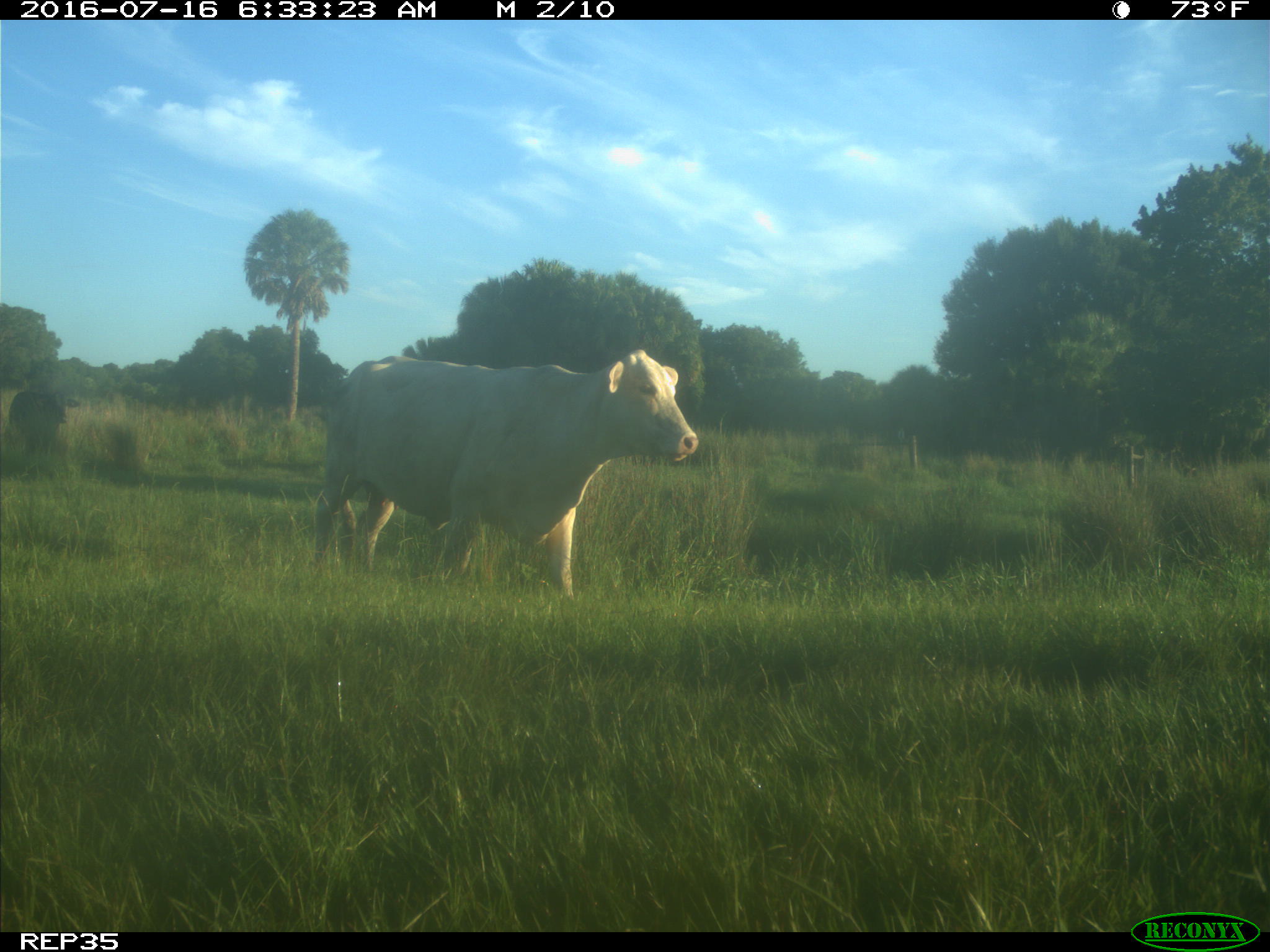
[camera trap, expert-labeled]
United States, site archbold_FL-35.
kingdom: Animalia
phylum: Chordata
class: Mammalia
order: Artiodactyla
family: Bovidae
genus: Bos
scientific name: Bos taurus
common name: domestic cow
Bos taurus (domestic cow).